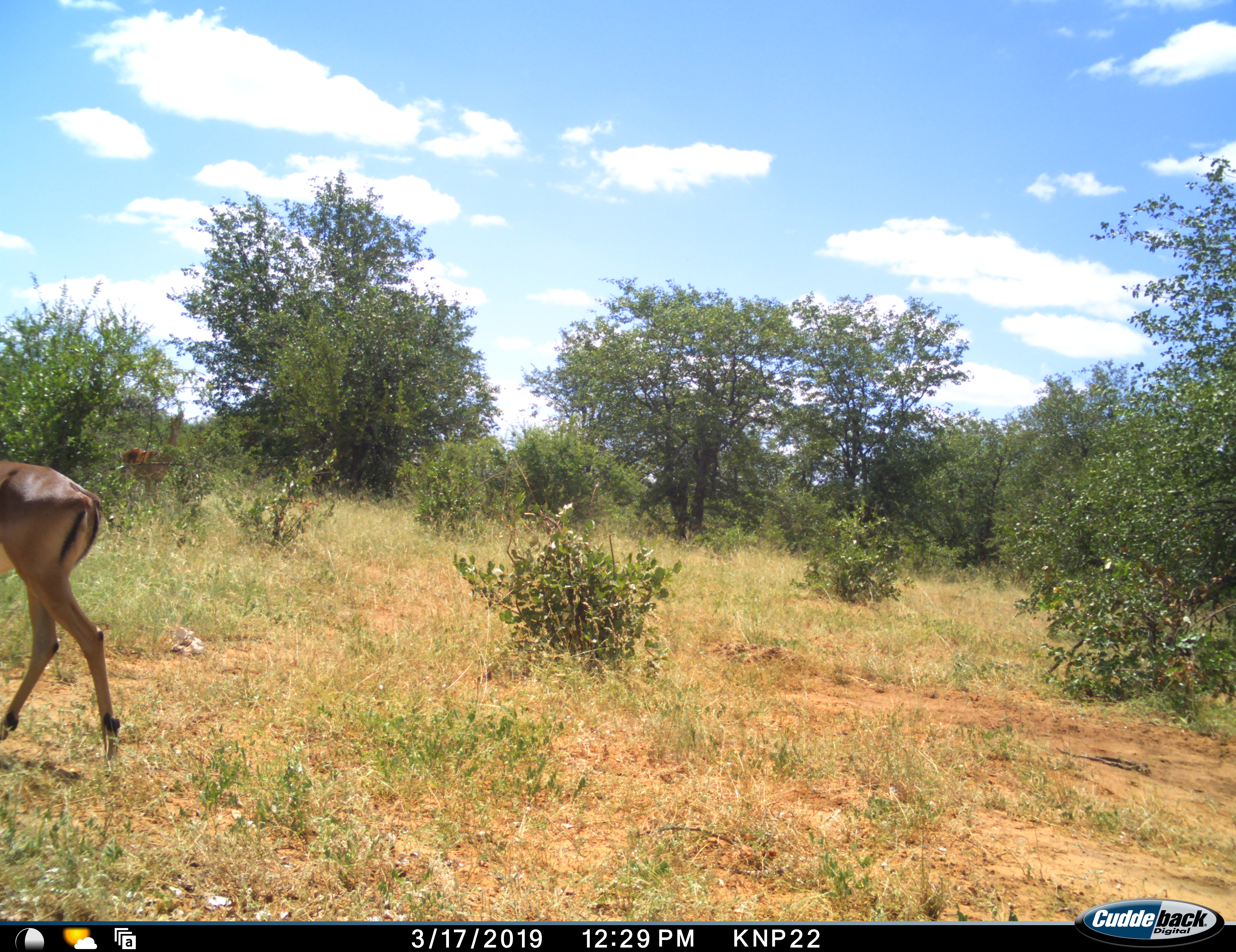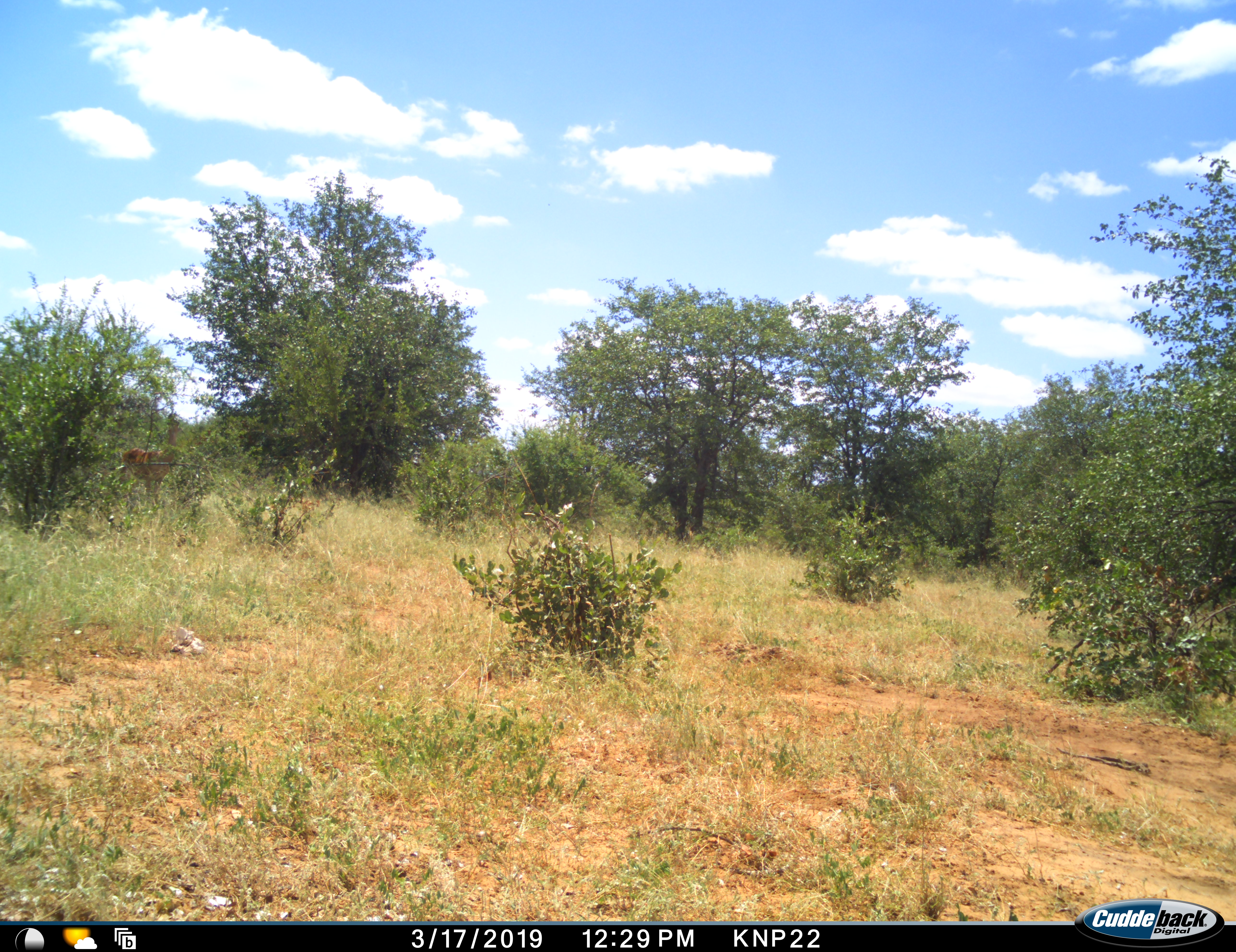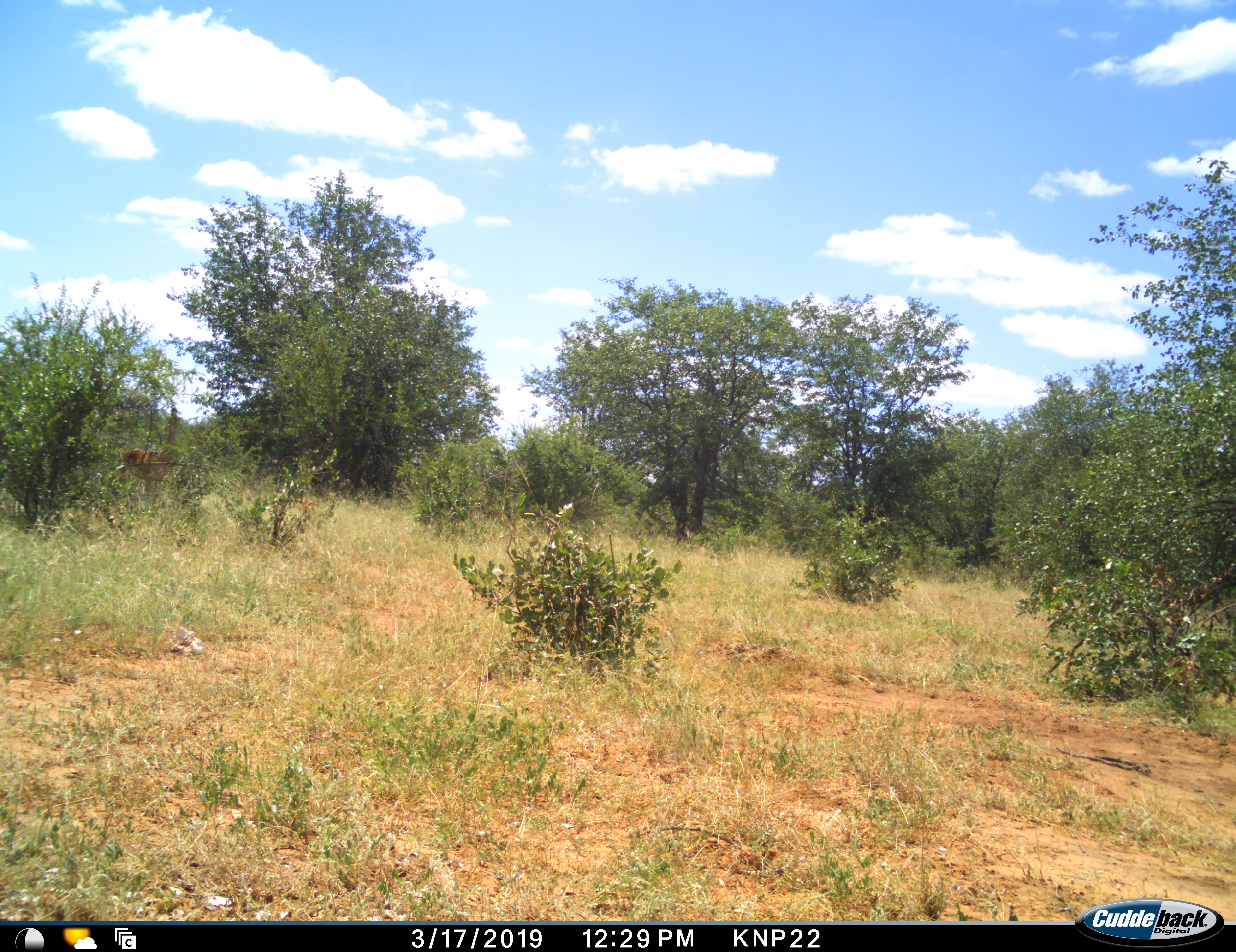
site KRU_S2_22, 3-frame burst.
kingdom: Animalia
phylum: Chordata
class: Mammalia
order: Artiodactyla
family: Bovidae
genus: Aepyceros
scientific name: Aepyceros melampus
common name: impala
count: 2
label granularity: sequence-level